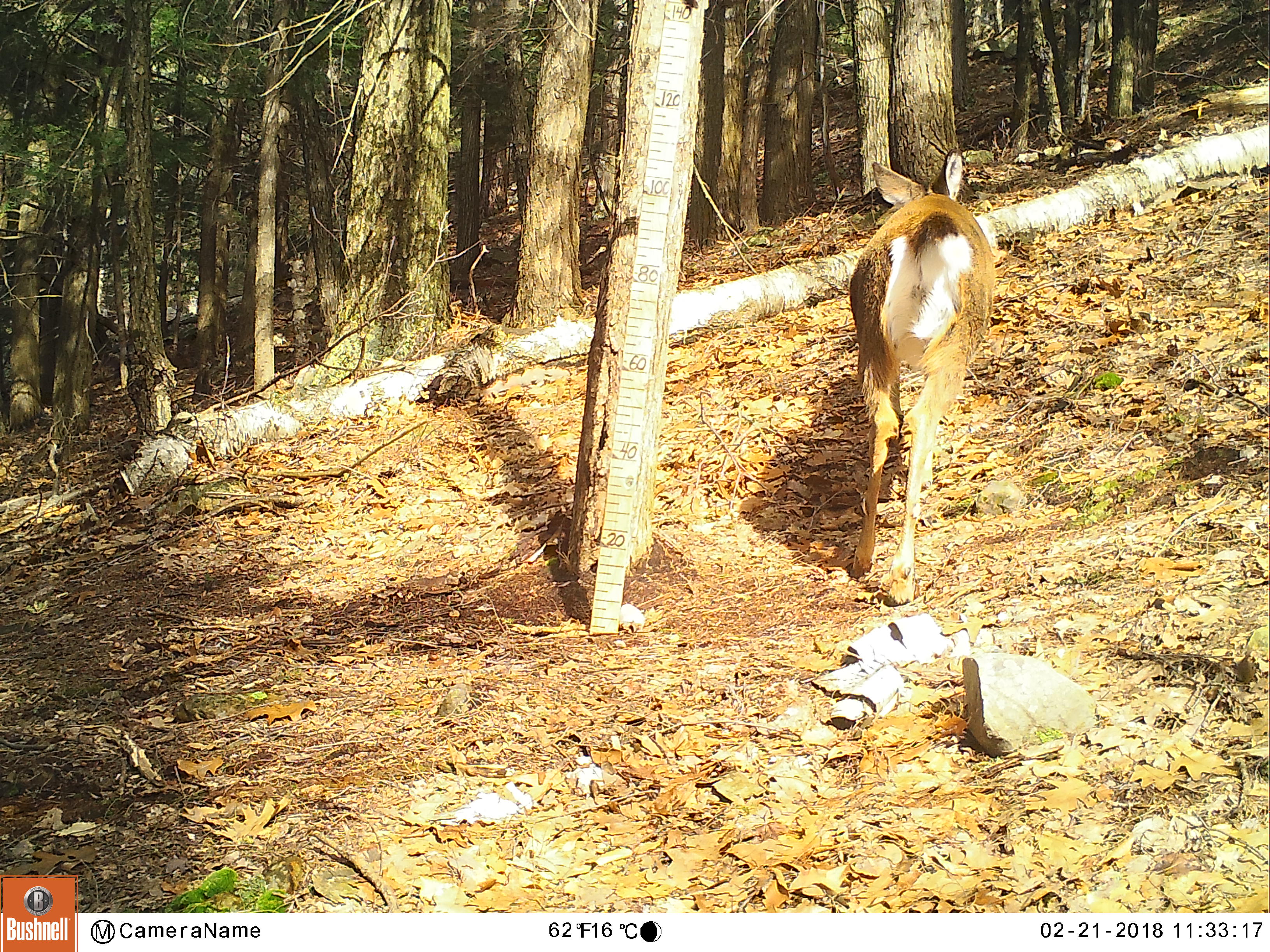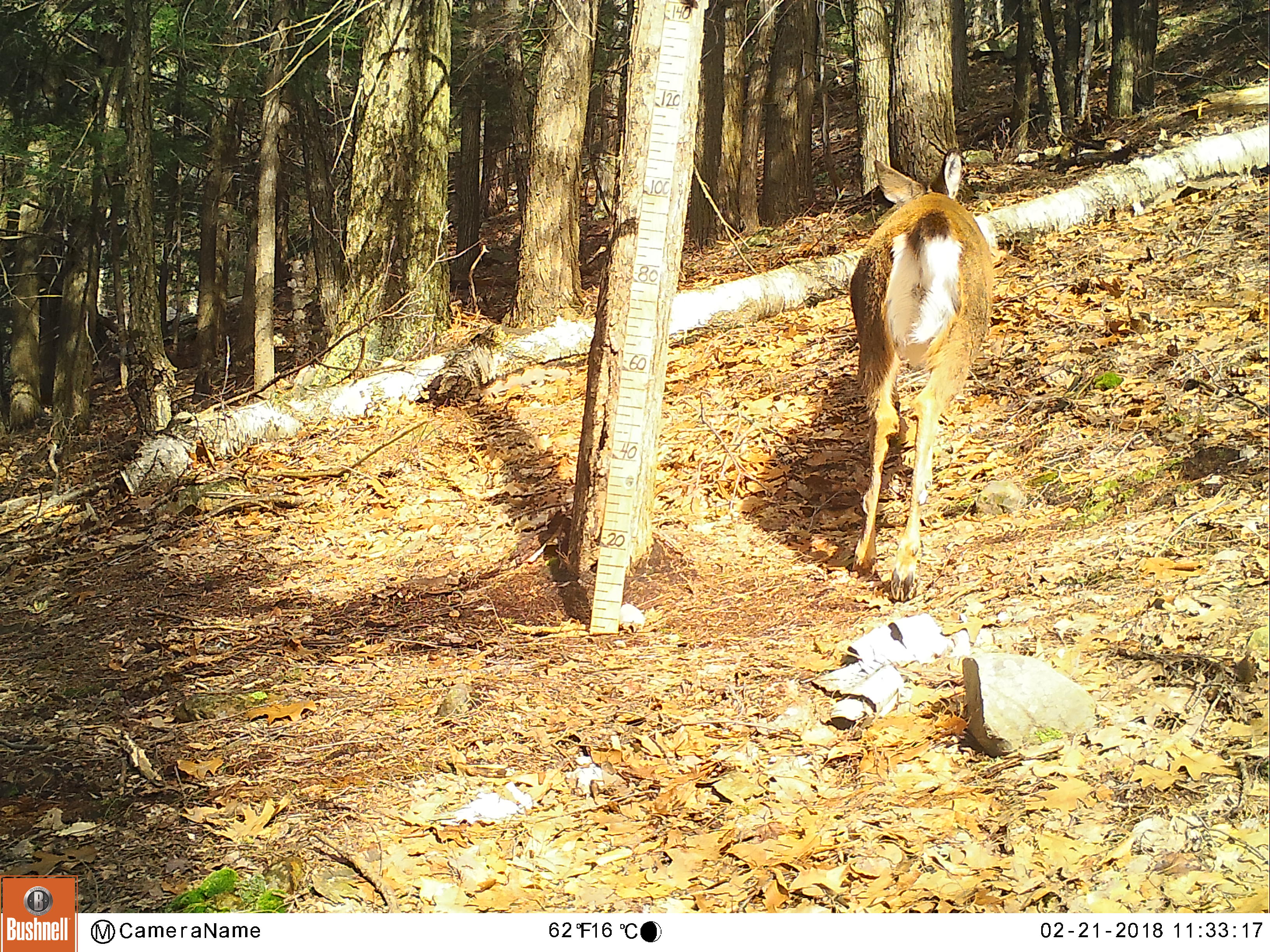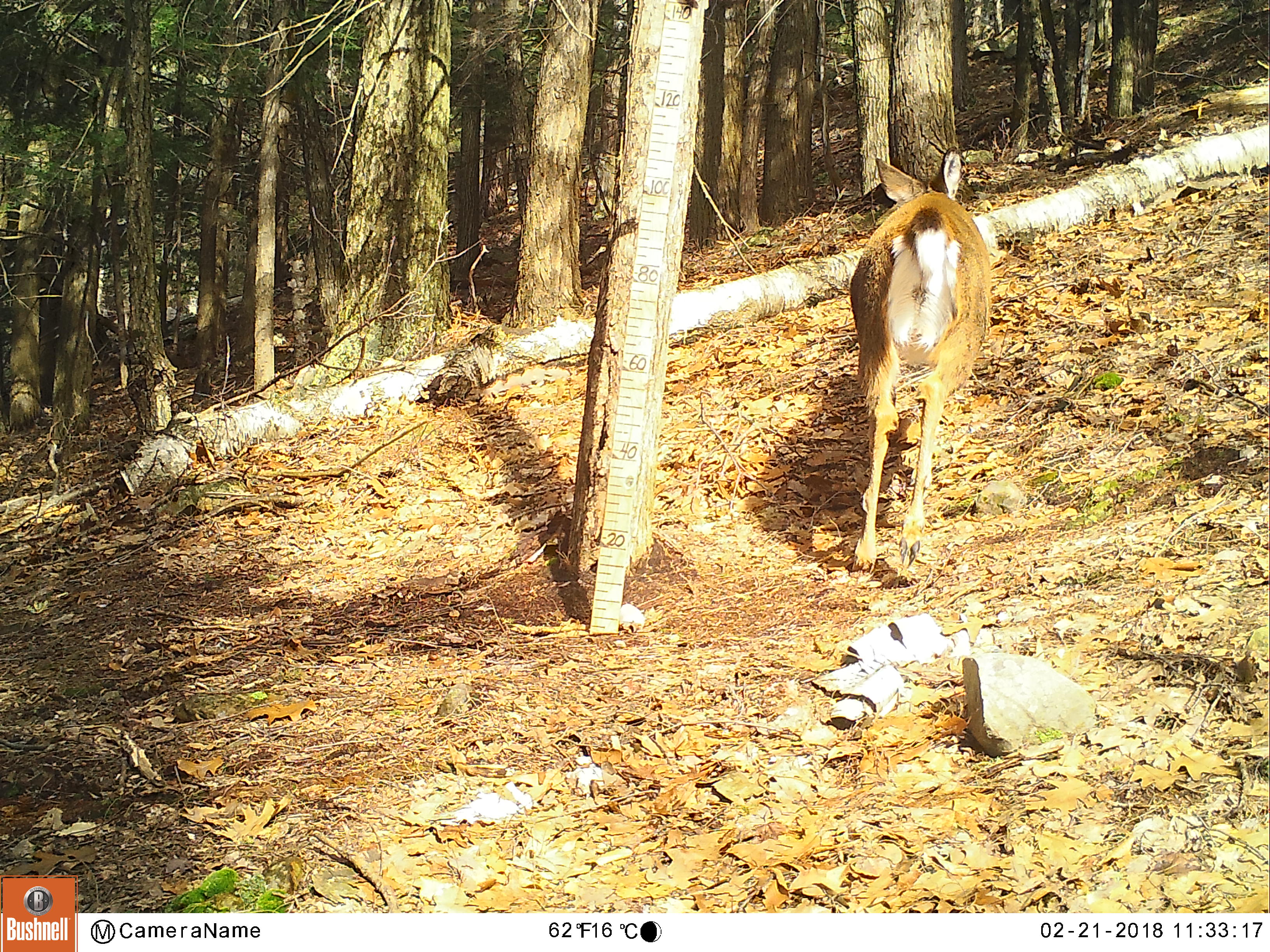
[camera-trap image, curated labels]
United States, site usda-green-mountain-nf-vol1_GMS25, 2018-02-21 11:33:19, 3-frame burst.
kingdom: Animalia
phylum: Chordata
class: Mammalia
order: Artiodactyla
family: Cervidae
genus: Odocoileus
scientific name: Odocoileus virginianus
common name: white-tailed deer